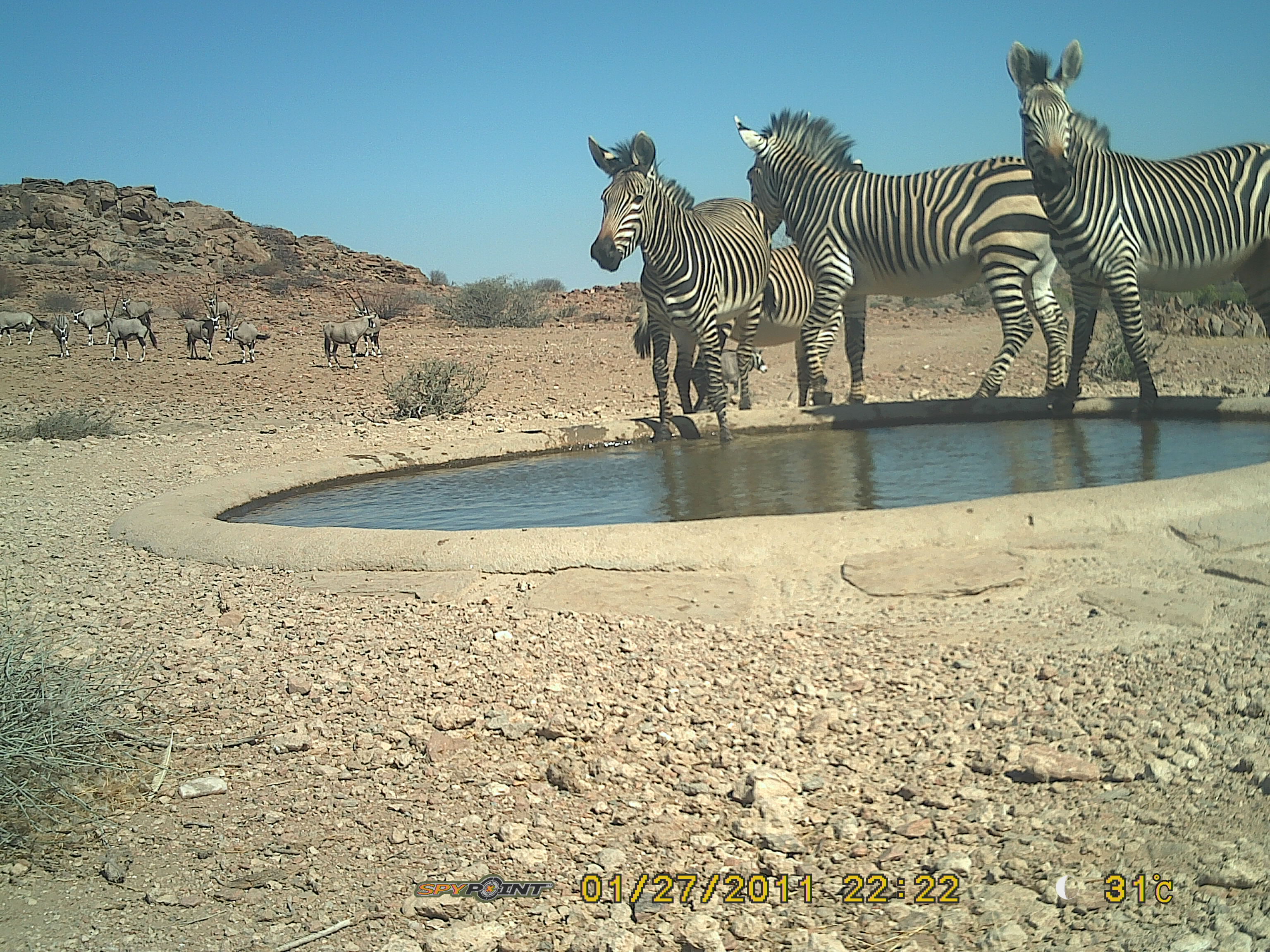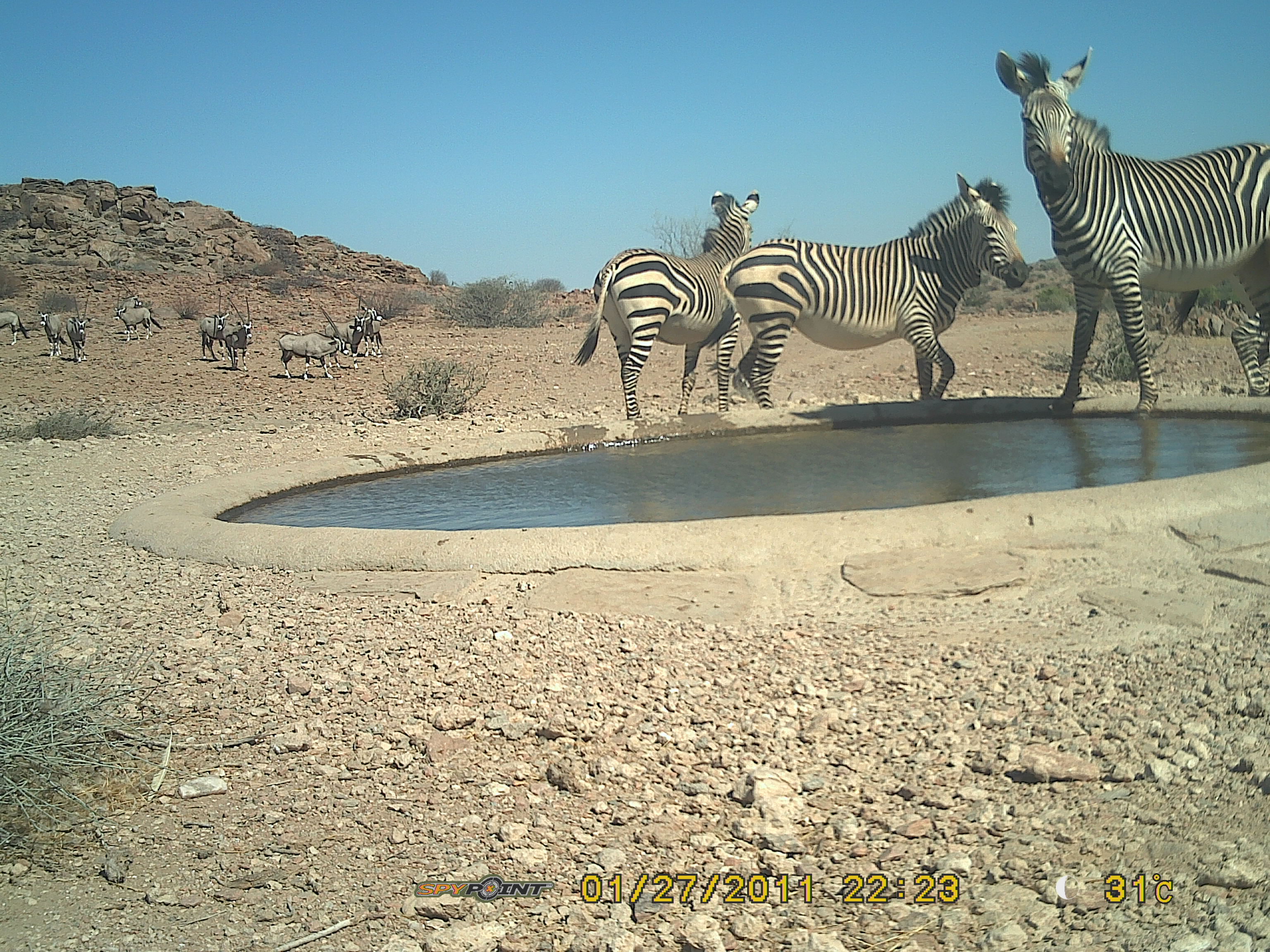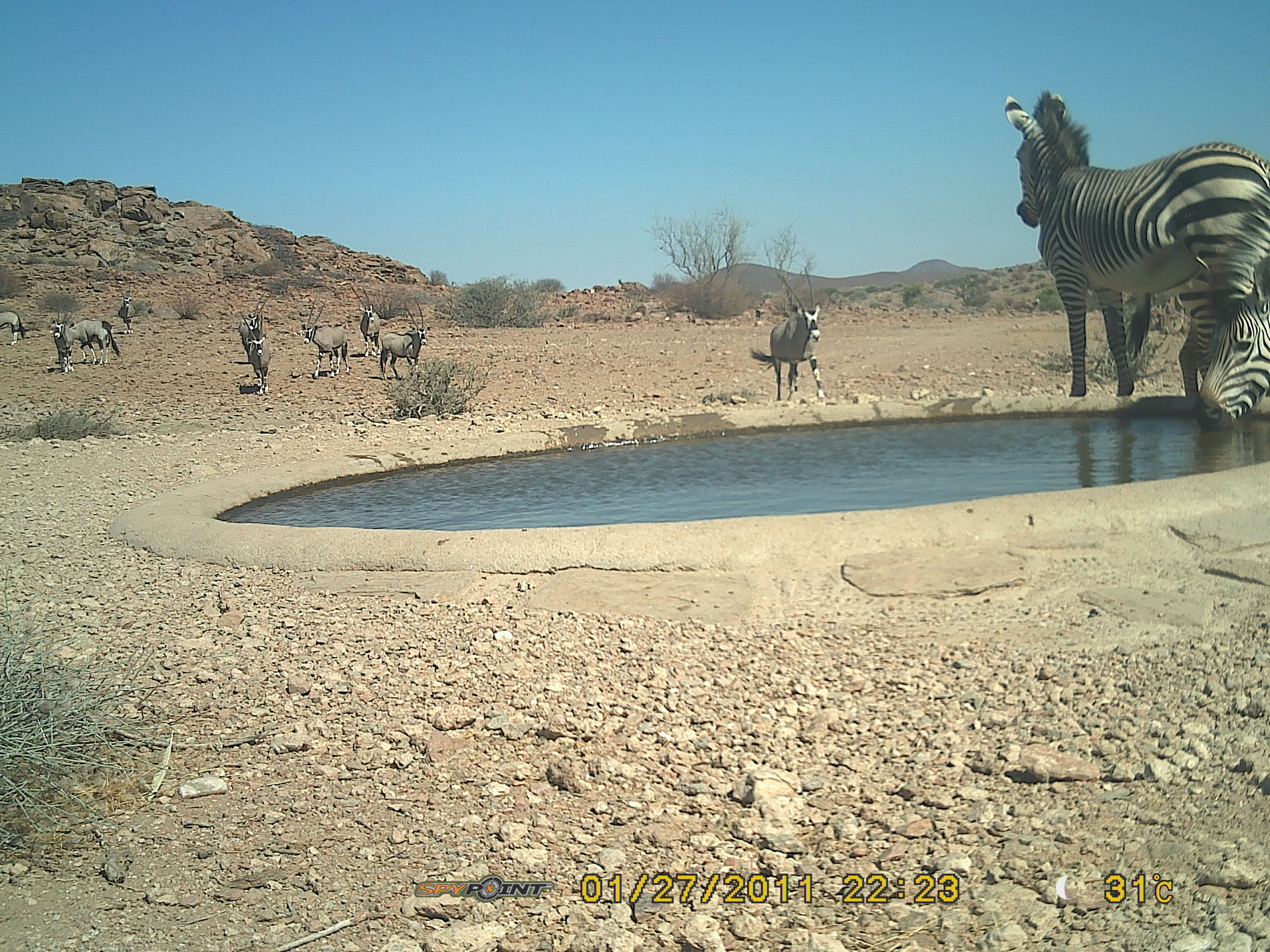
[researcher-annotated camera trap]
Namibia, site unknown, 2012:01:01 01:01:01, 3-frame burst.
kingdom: Animalia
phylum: Chordata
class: Mammalia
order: Perissodactyla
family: Equidae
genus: Equus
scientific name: Equus zebra hartmannae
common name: hartmann's mountain zebra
Equus zebra hartmannae (hartmann's mountain zebra).